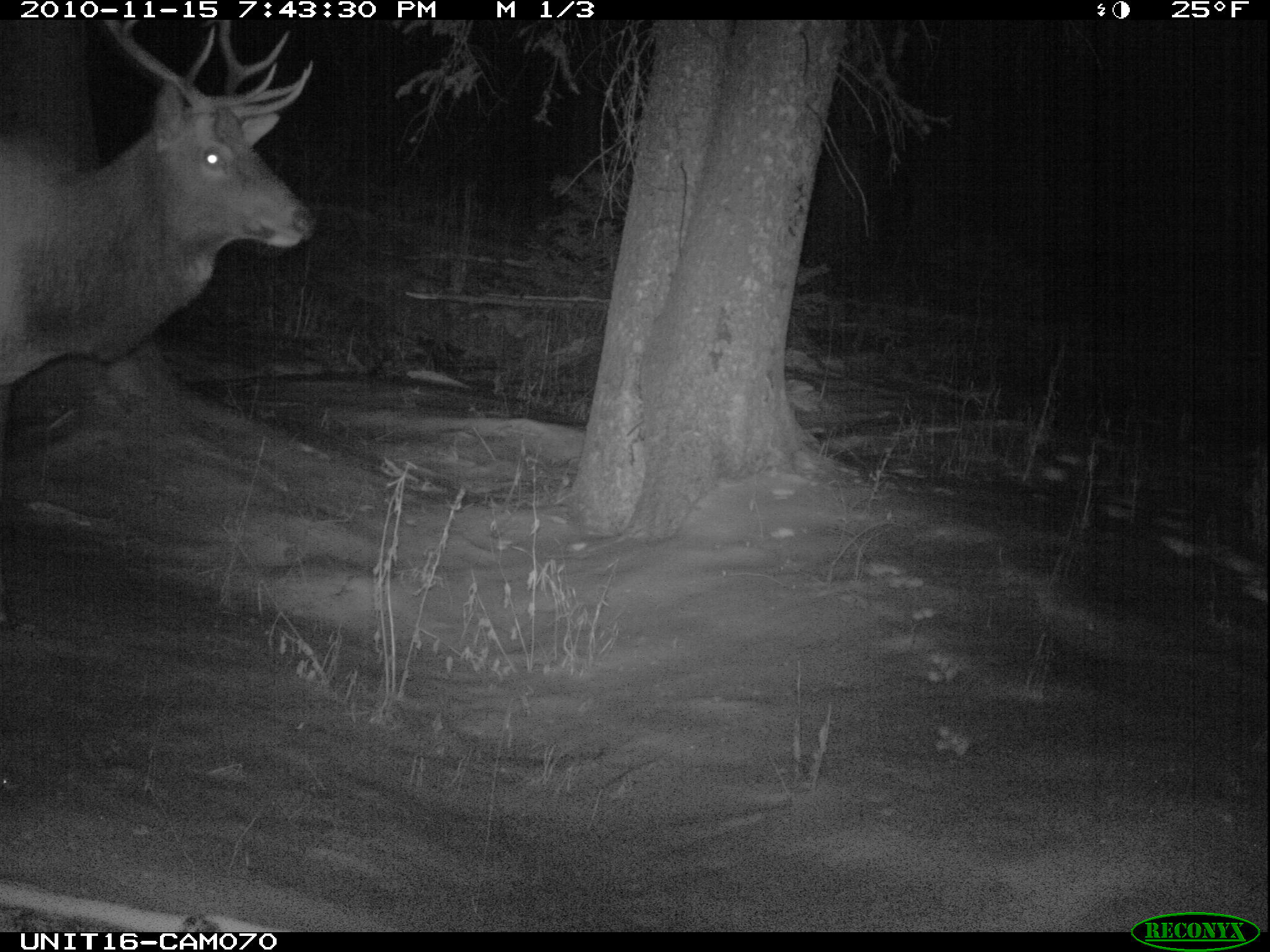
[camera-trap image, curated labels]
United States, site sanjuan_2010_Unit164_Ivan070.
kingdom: Animalia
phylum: Chordata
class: Mammalia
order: Artiodactyla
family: Cervidae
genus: Cervus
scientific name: Cervus elaphus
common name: red deer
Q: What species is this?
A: Cervus elaphus (red deer).